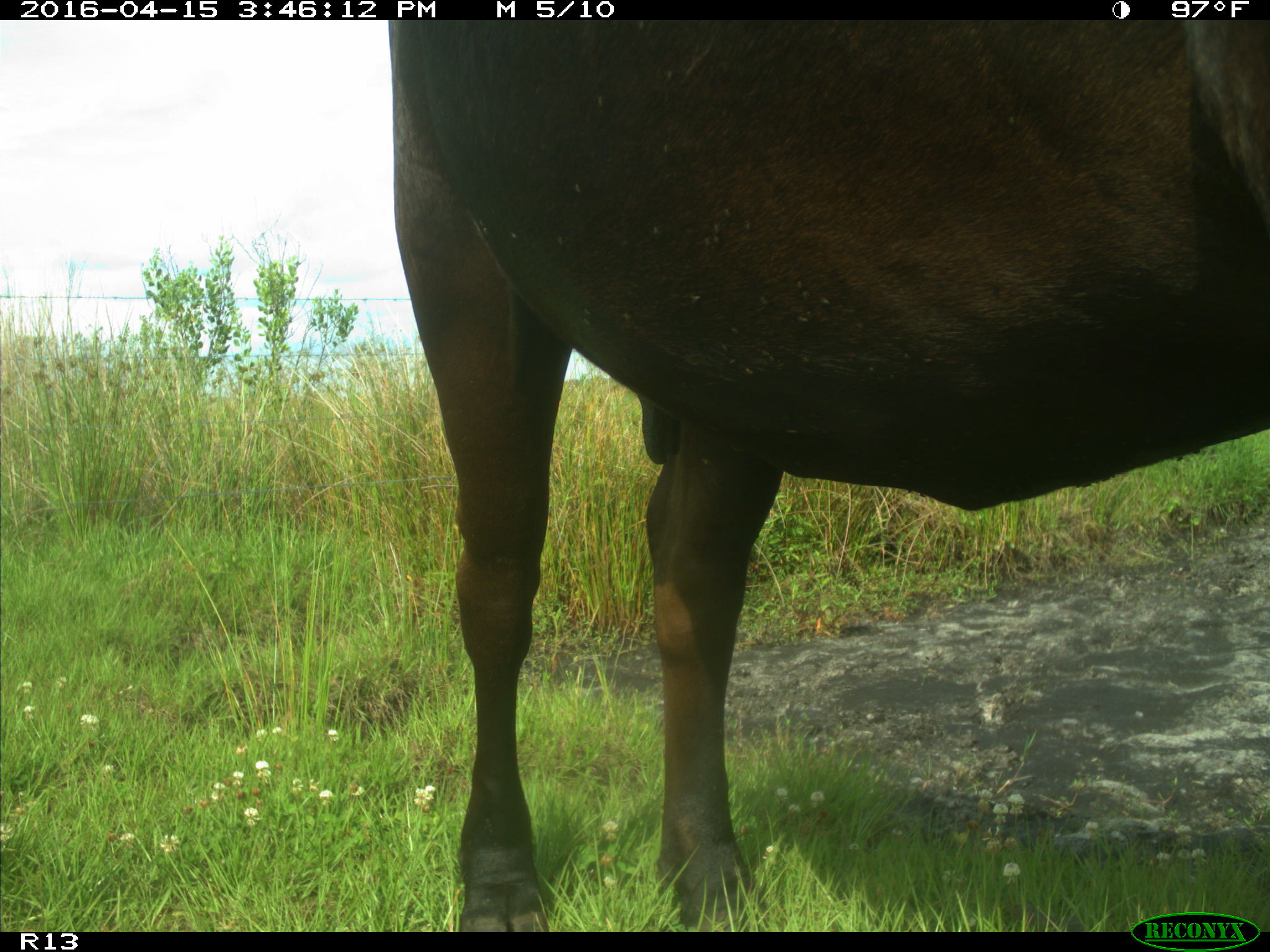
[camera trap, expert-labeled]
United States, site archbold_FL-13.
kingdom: Animalia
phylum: Chordata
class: Mammalia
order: Artiodactyla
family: Bovidae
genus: Bos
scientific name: Bos taurus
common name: domestic cow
Bos taurus (domestic cow).